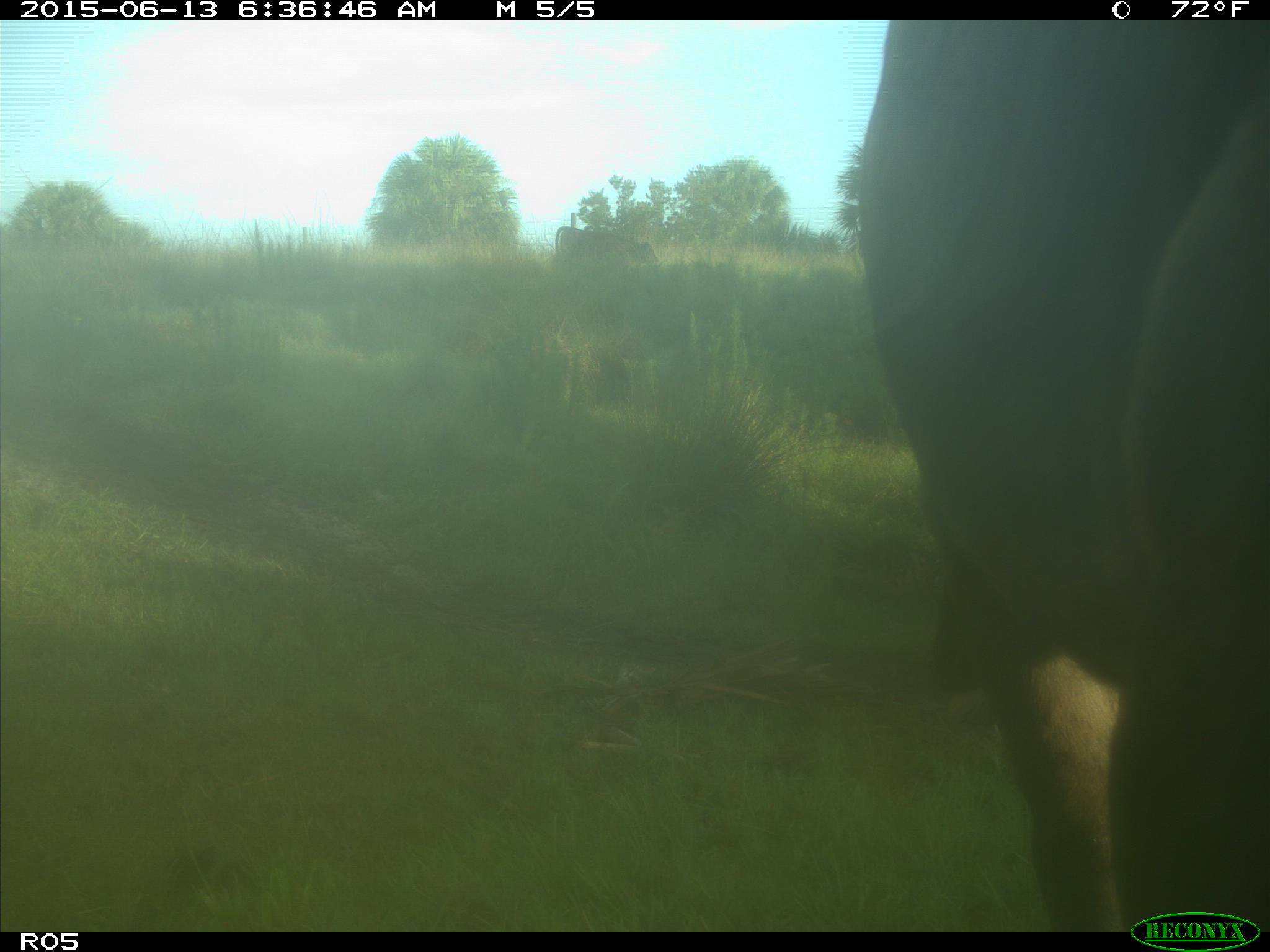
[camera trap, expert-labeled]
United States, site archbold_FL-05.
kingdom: Animalia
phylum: Chordata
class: Mammalia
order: Artiodactyla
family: Bovidae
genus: Bos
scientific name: Bos taurus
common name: domestic cow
Bos taurus (domestic cow).